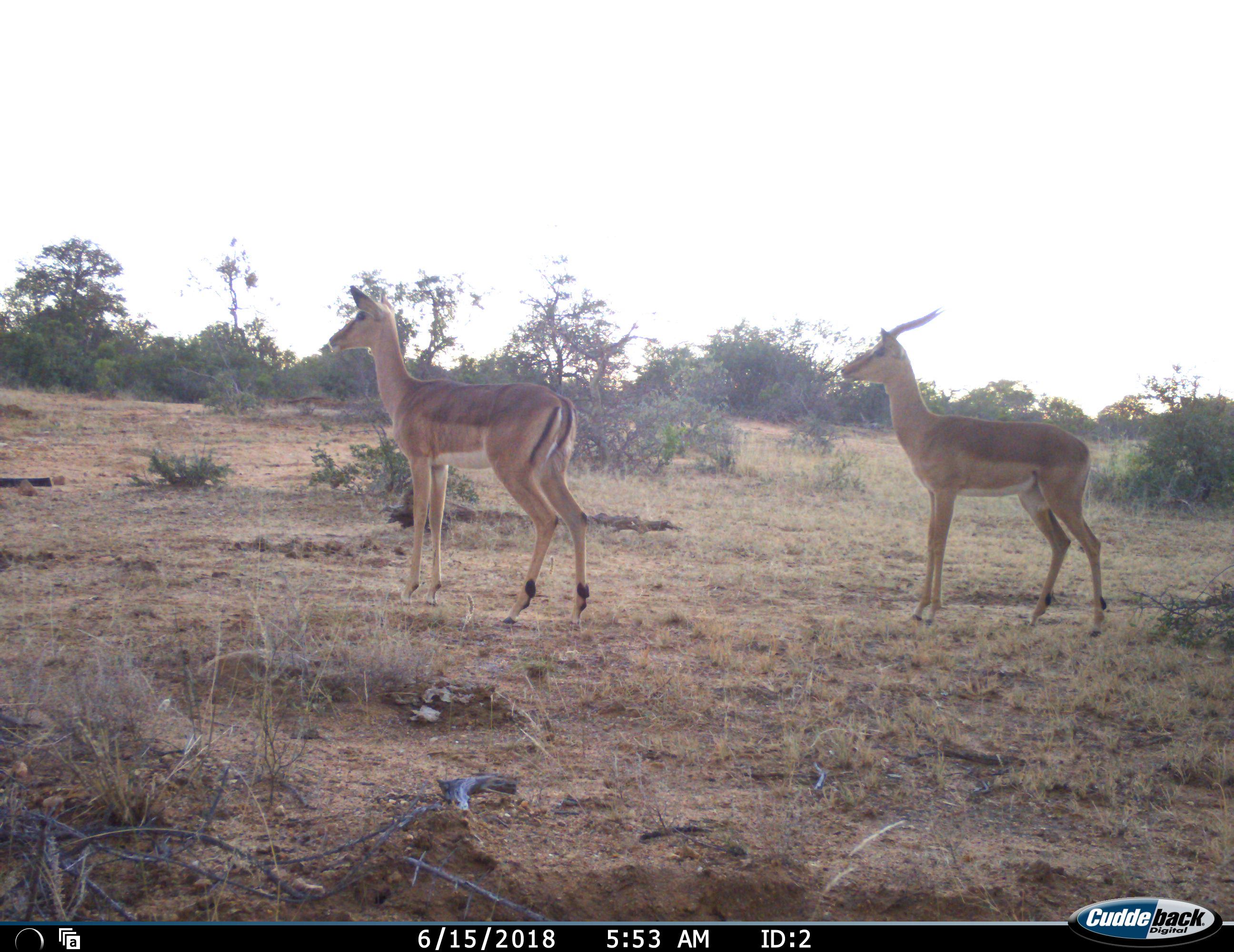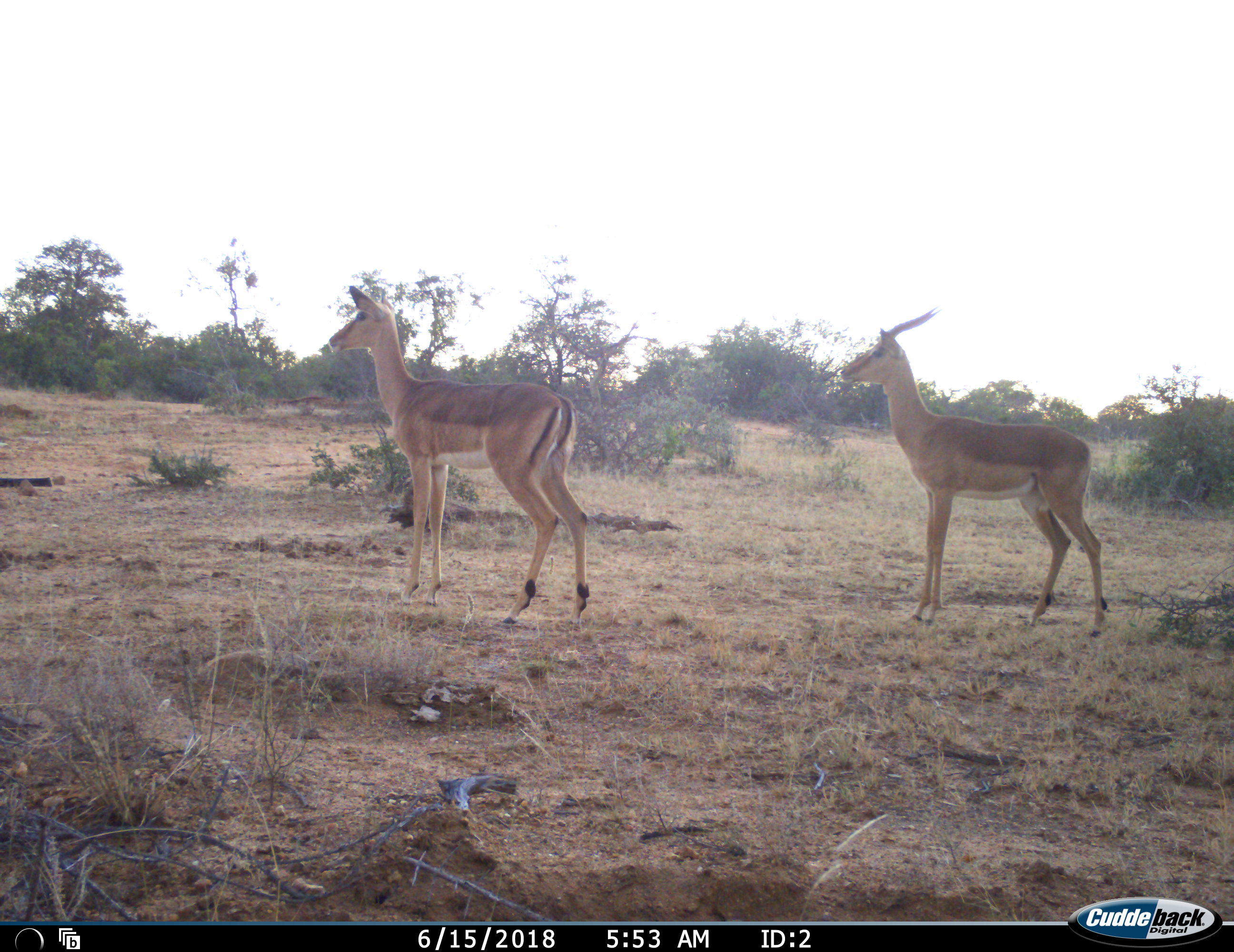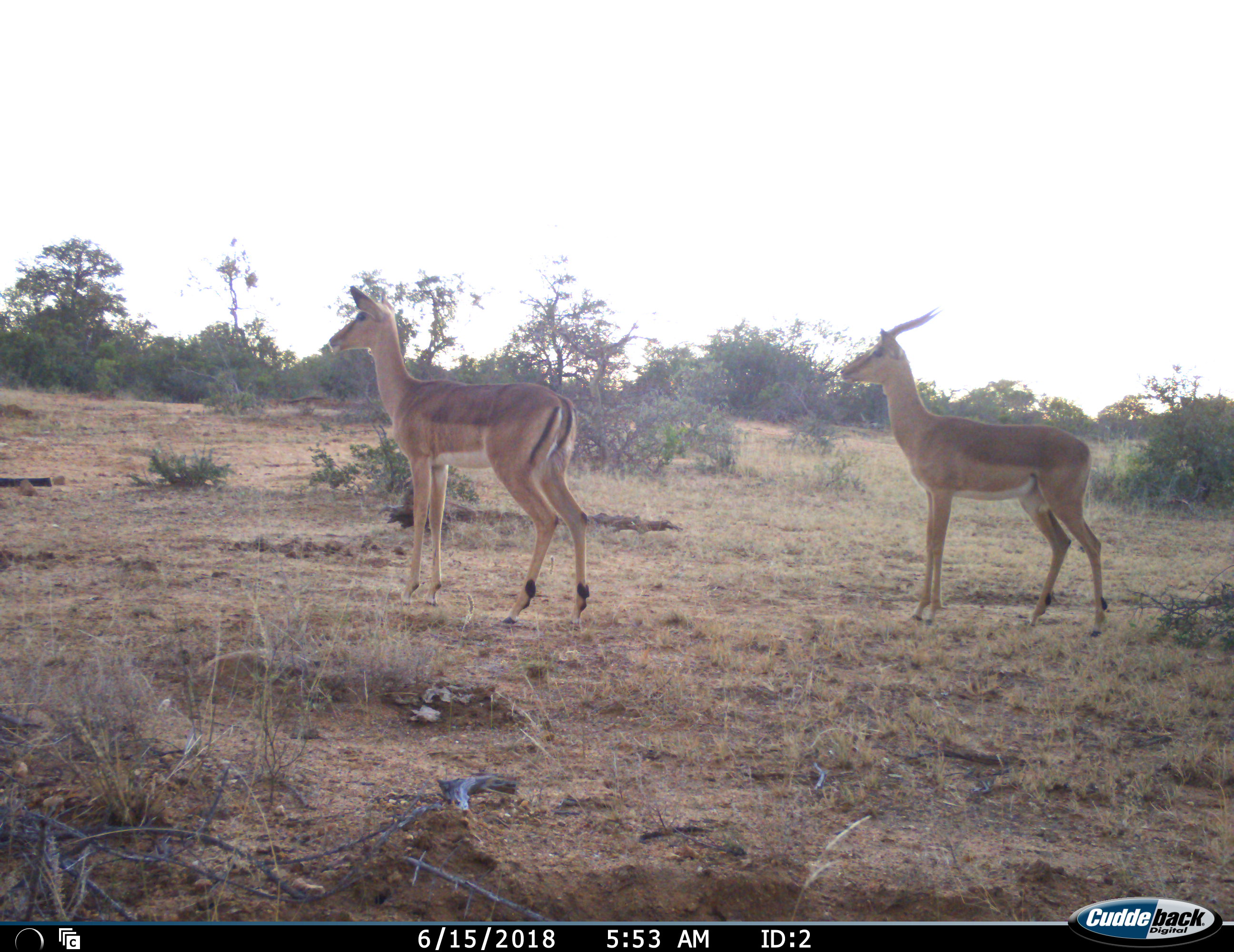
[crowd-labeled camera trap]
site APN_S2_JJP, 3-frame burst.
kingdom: Animalia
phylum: Chordata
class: Mammalia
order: Artiodactyla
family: Bovidae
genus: Aepyceros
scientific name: Aepyceros melampus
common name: impala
Impala (Aepyceros melampus), count 2. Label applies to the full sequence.